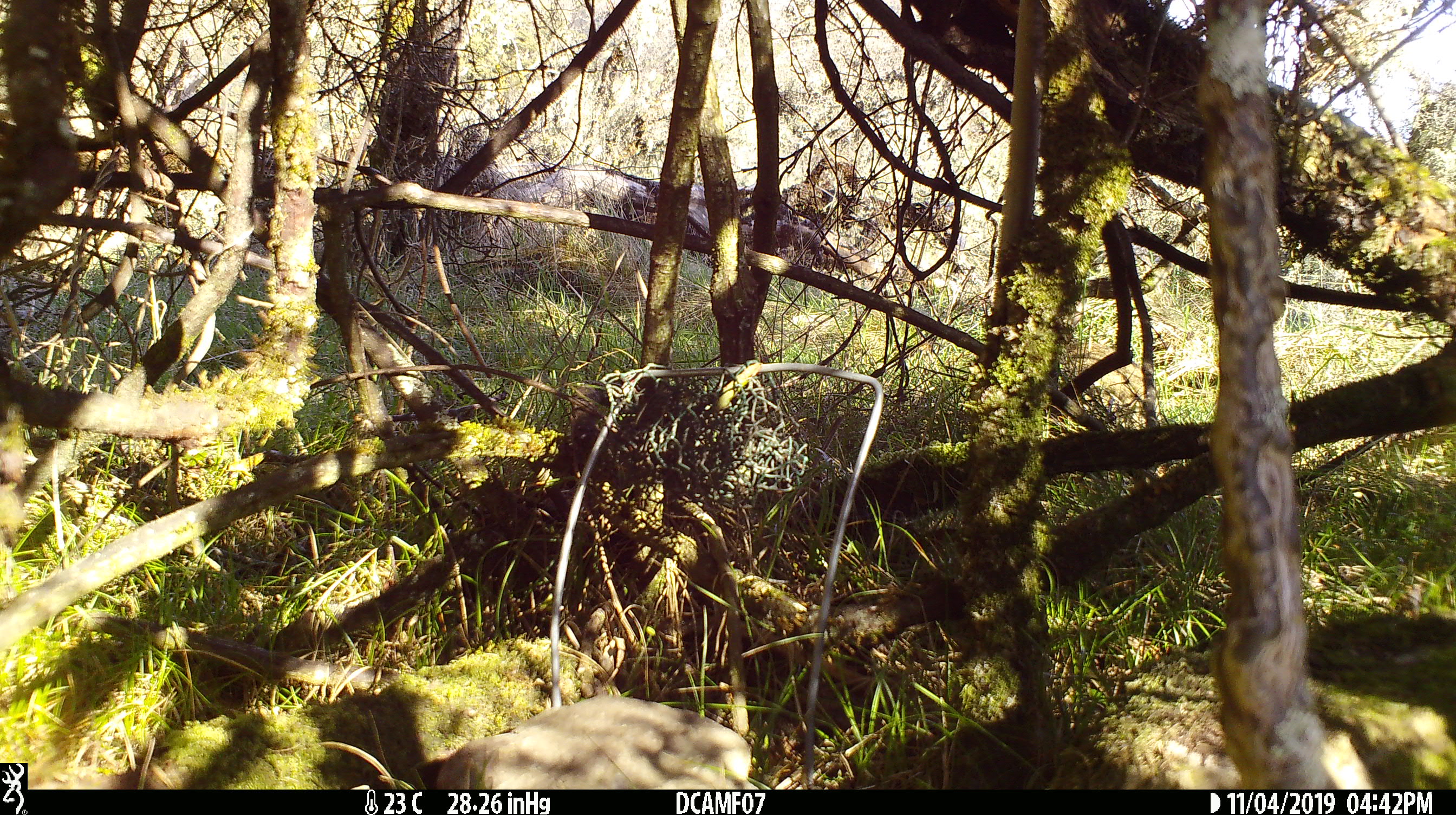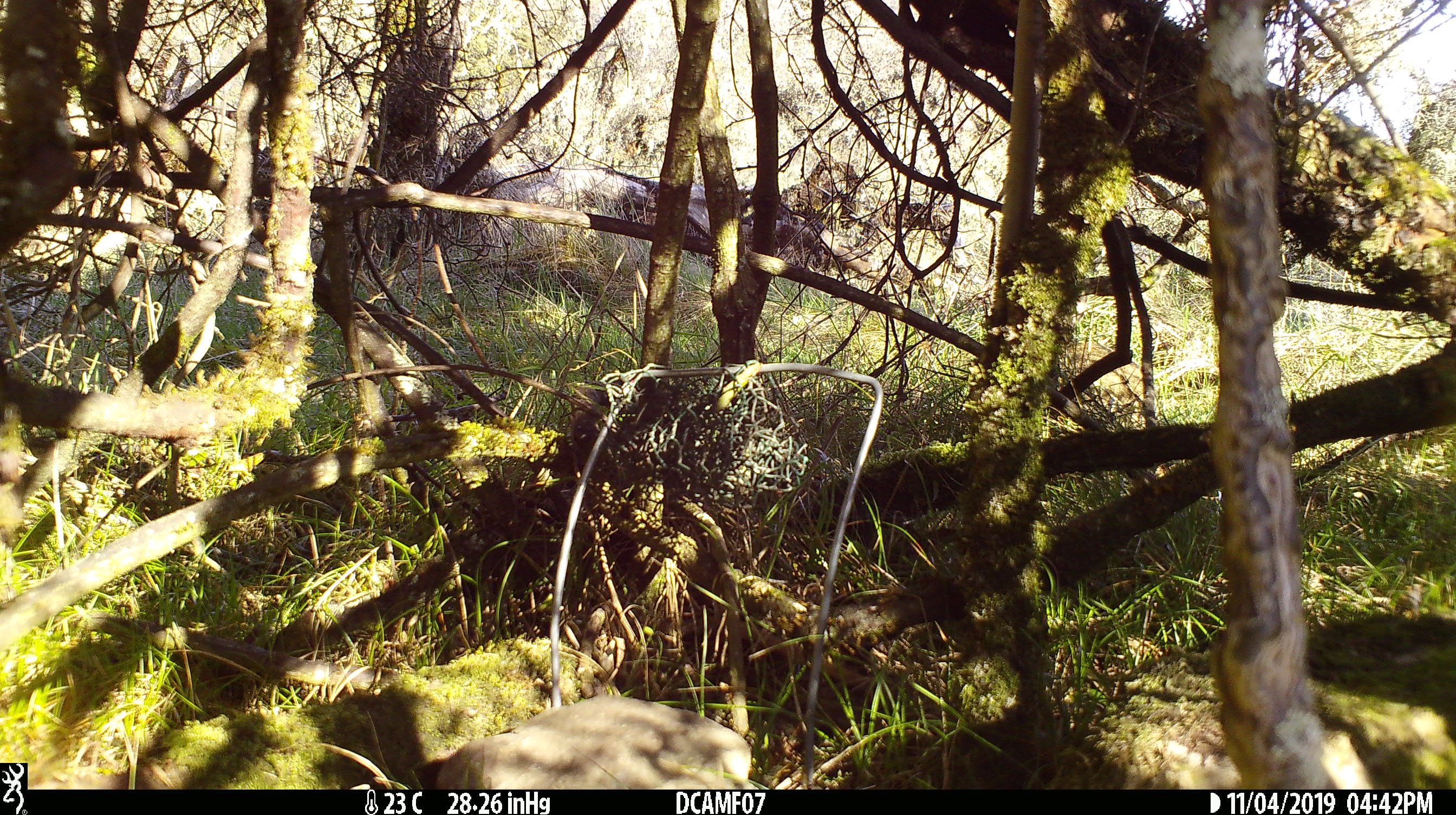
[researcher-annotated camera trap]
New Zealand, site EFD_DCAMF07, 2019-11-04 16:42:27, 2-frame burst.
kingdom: Animalia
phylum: Chordata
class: Mammalia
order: Lagomorpha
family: Leporidae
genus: Oryctolagus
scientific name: Oryctolagus cuniculus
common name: european rabbit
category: rabbit